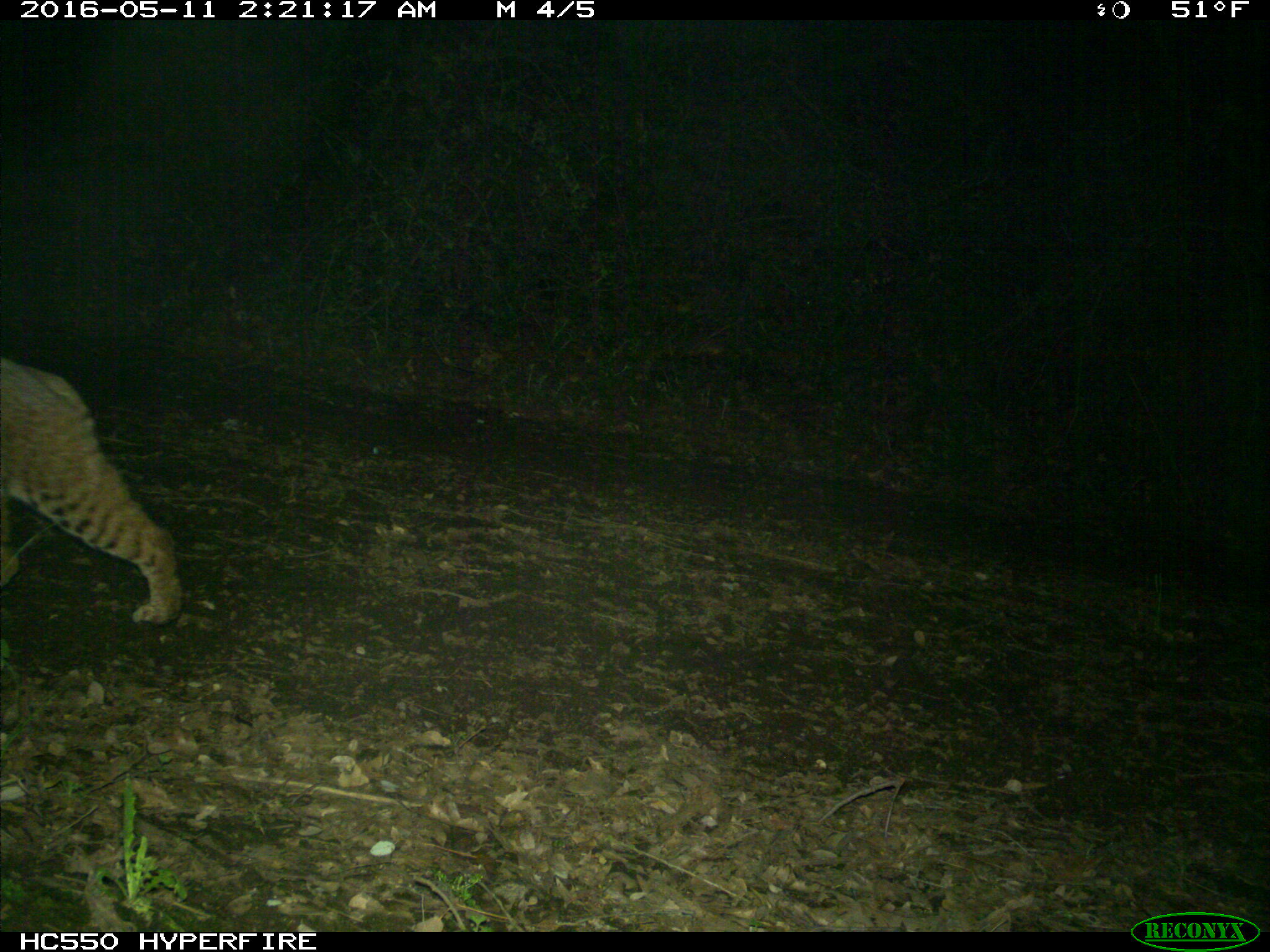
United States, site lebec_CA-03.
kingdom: Animalia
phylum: Chordata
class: Mammalia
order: Carnivora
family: Felidae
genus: Lynx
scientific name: Lynx rufus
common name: bobcat